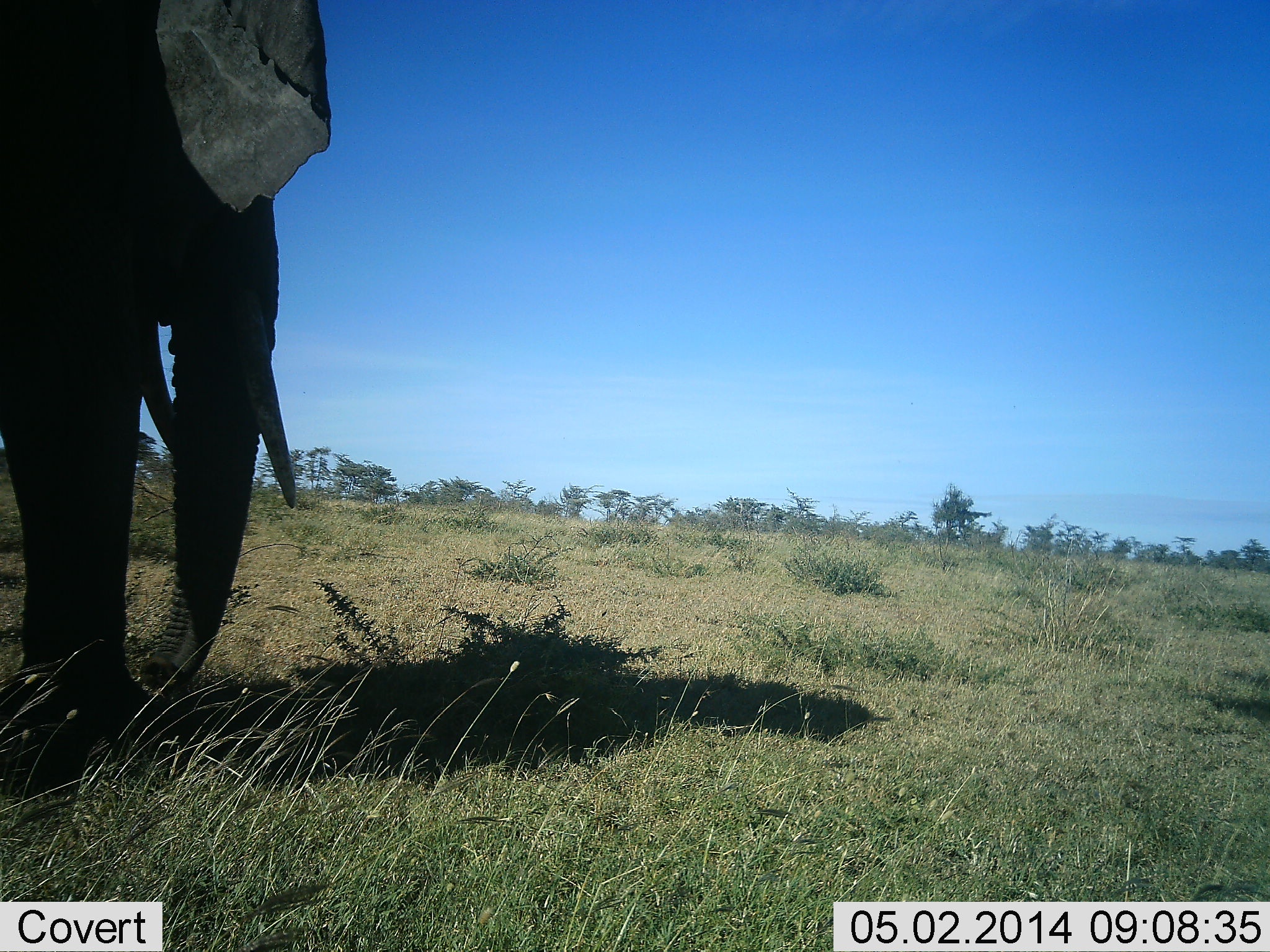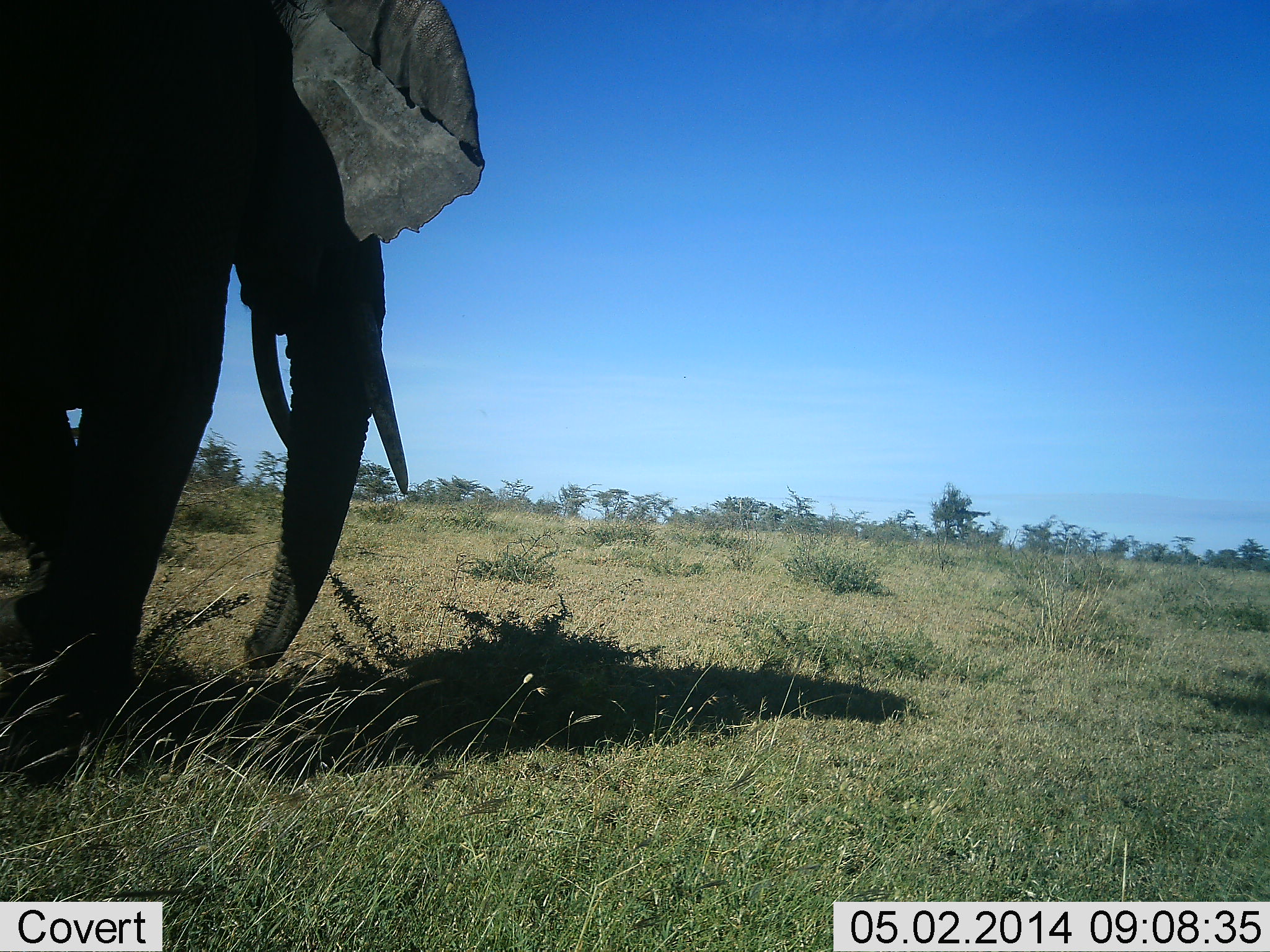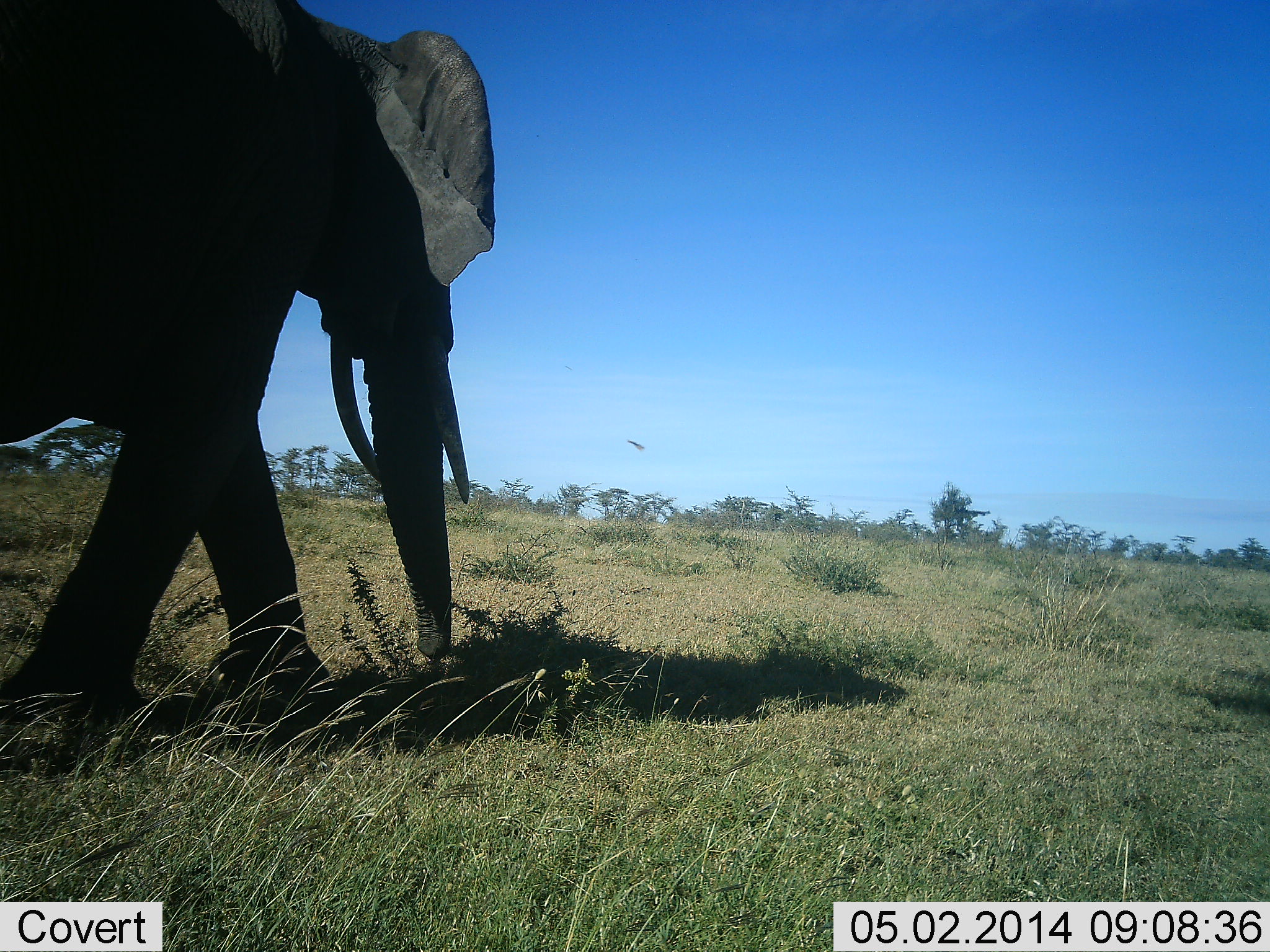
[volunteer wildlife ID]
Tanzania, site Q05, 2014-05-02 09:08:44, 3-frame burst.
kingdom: Animalia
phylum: Chordata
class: Mammalia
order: Proboscidea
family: Elephantidae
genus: Loxodonta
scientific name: Loxodonta africana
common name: african bush elephant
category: elephant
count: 1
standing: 0%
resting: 0%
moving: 100%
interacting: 0%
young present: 0%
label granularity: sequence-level